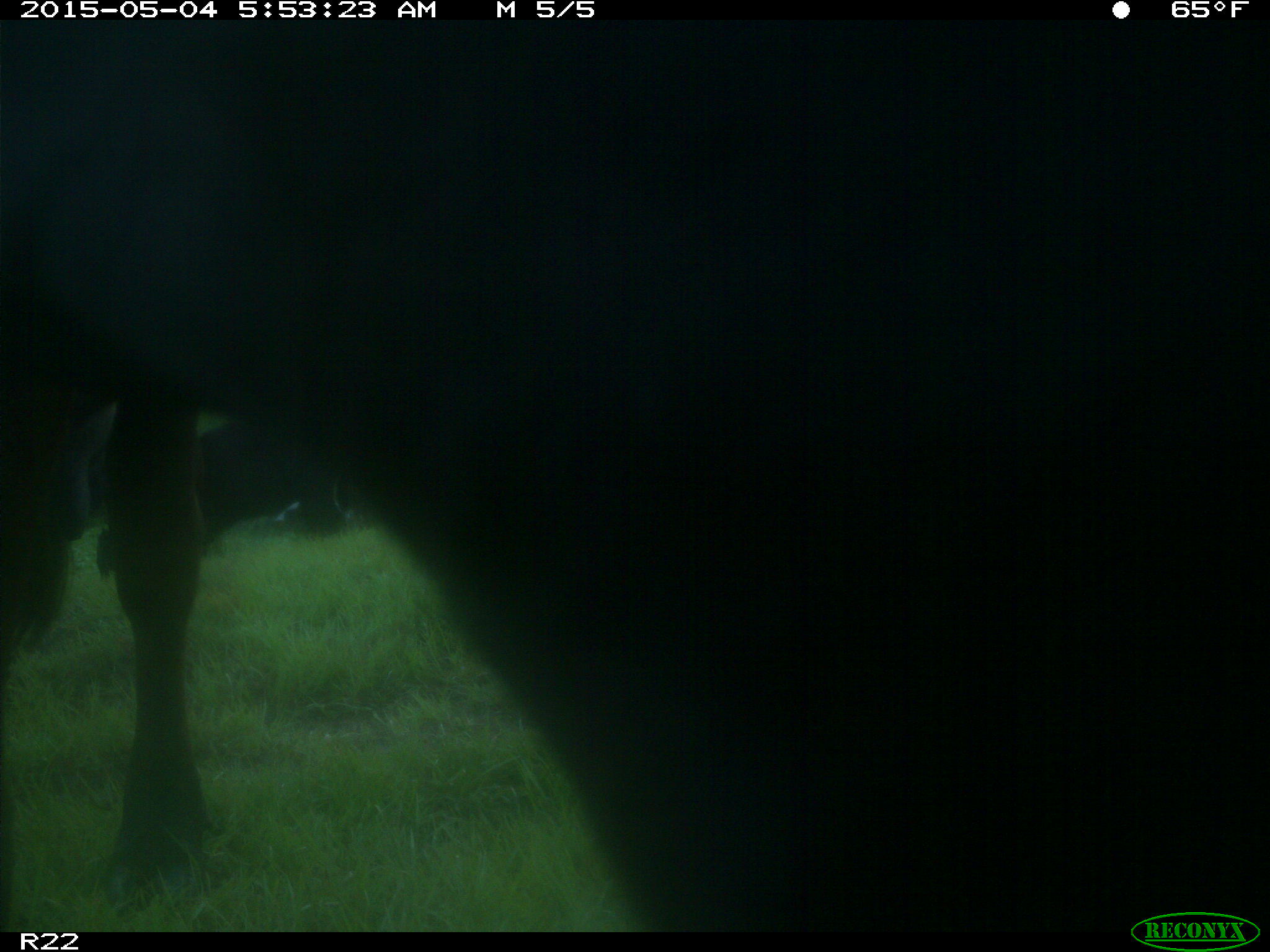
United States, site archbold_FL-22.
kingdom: Animalia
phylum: Chordata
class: Mammalia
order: Artiodactyla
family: Bovidae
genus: Bos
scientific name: Bos taurus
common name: domestic cow